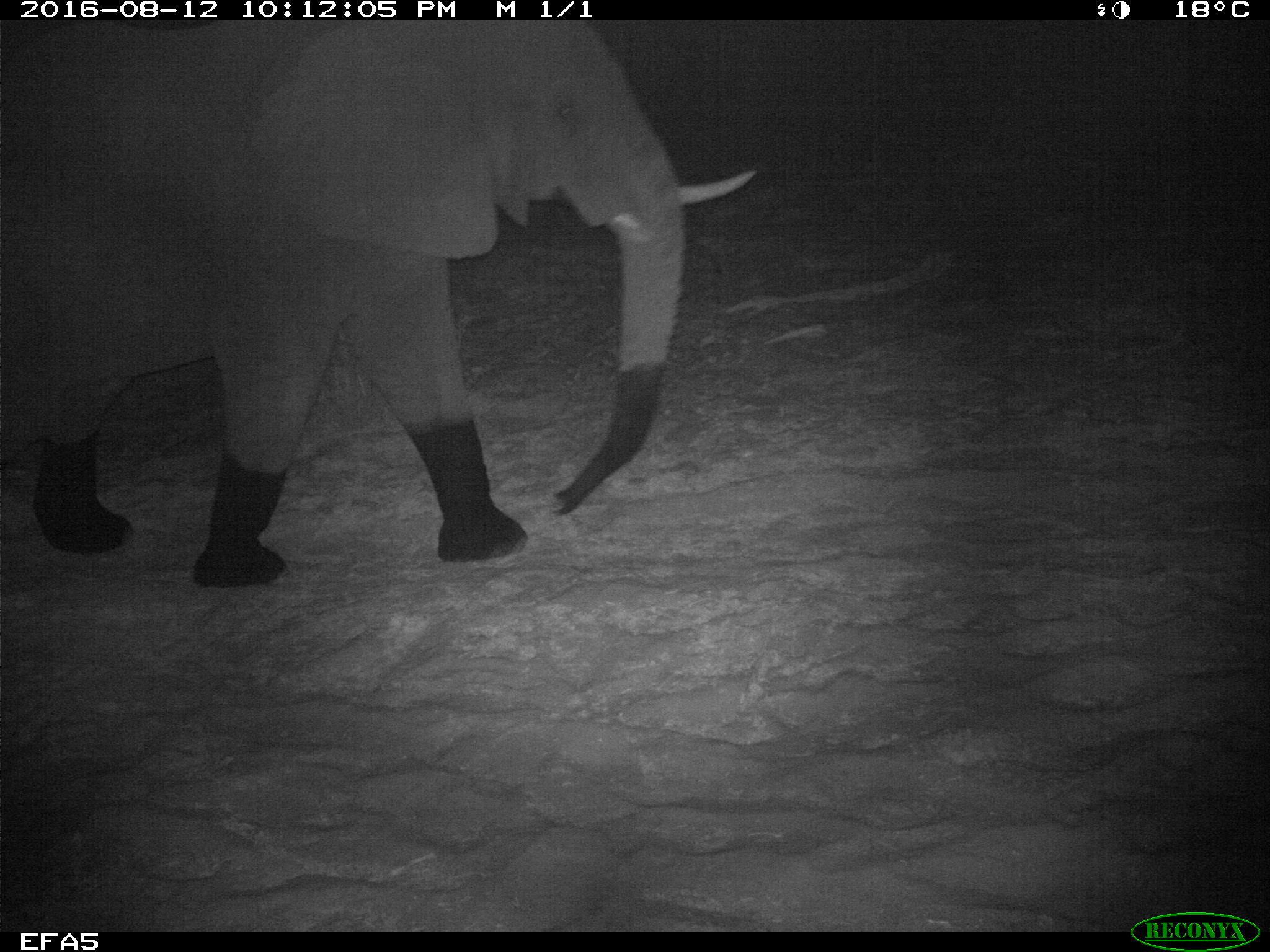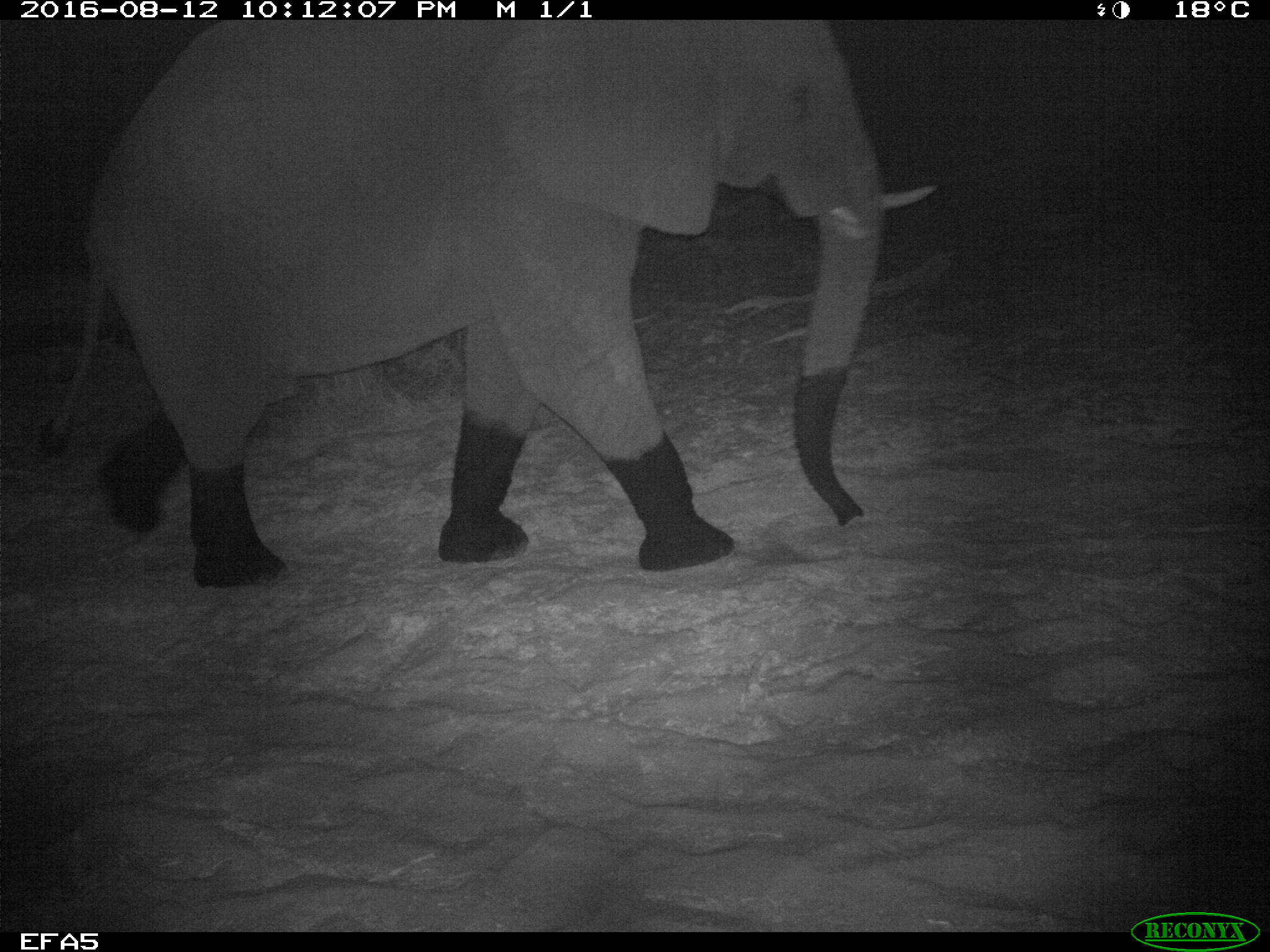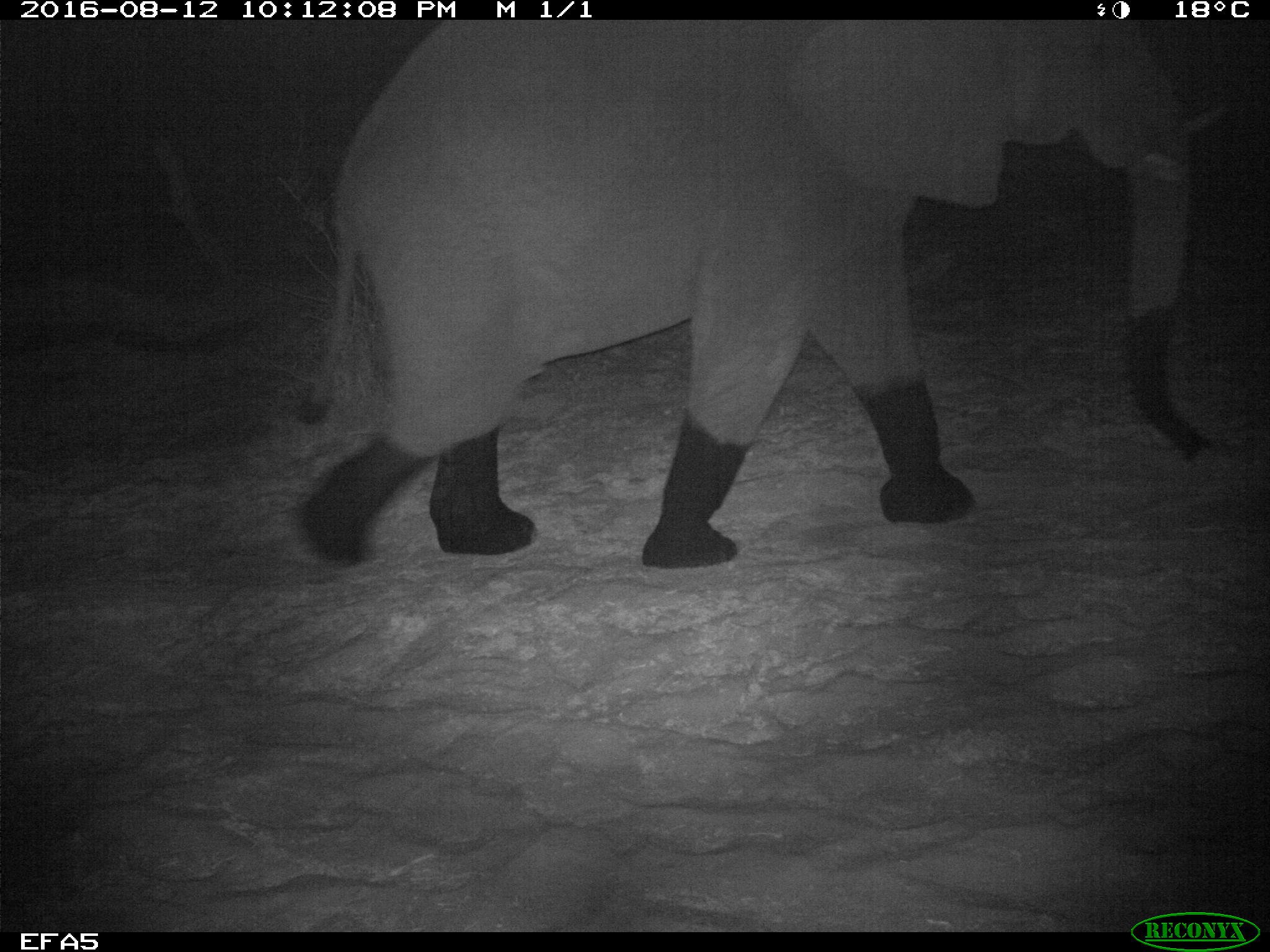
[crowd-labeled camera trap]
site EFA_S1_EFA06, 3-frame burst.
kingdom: Animalia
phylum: Chordata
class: Mammalia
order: Proboscidea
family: Elephantidae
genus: Loxodonta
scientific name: Loxodonta africana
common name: african bush elephant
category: elephant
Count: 1.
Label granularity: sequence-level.